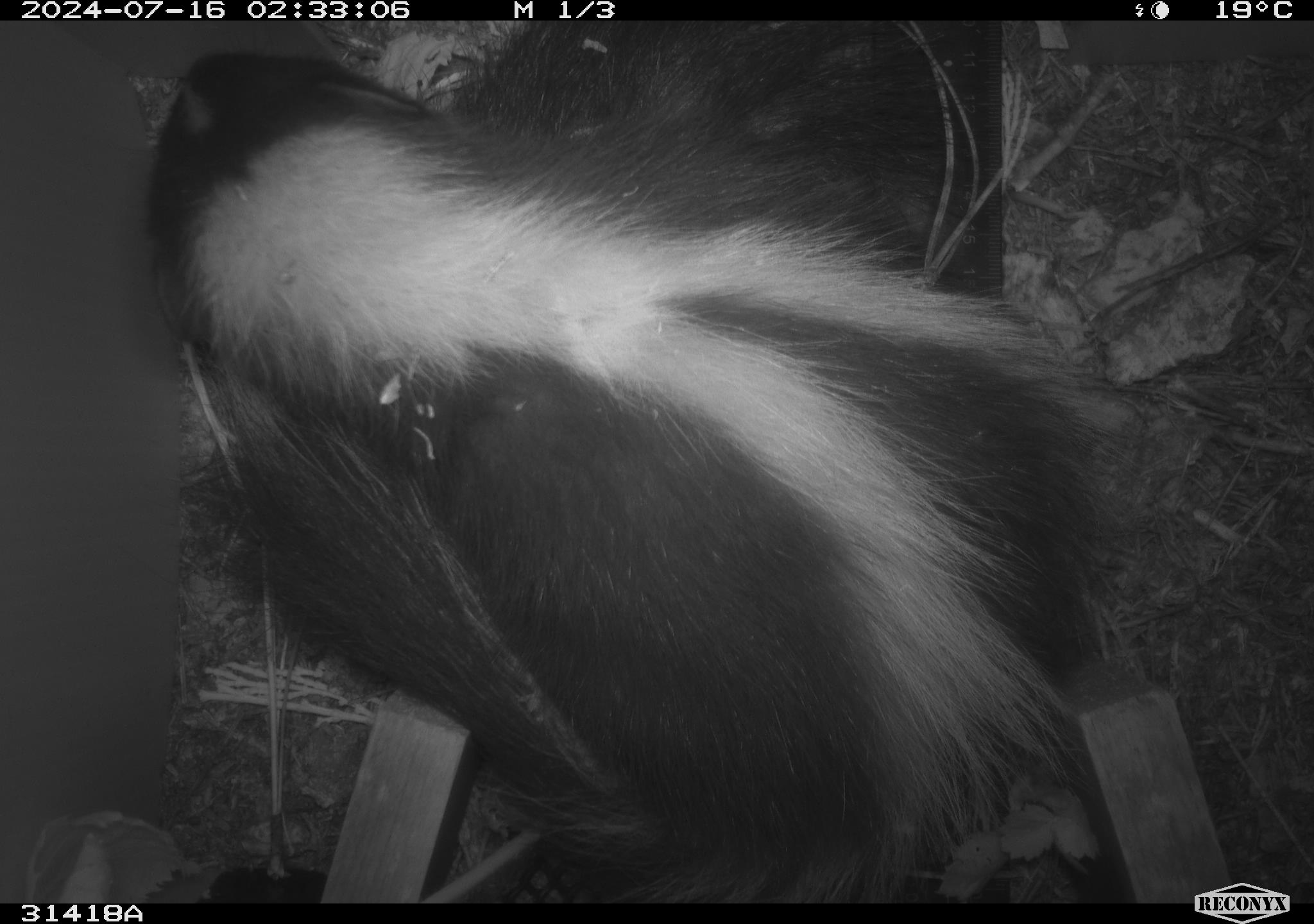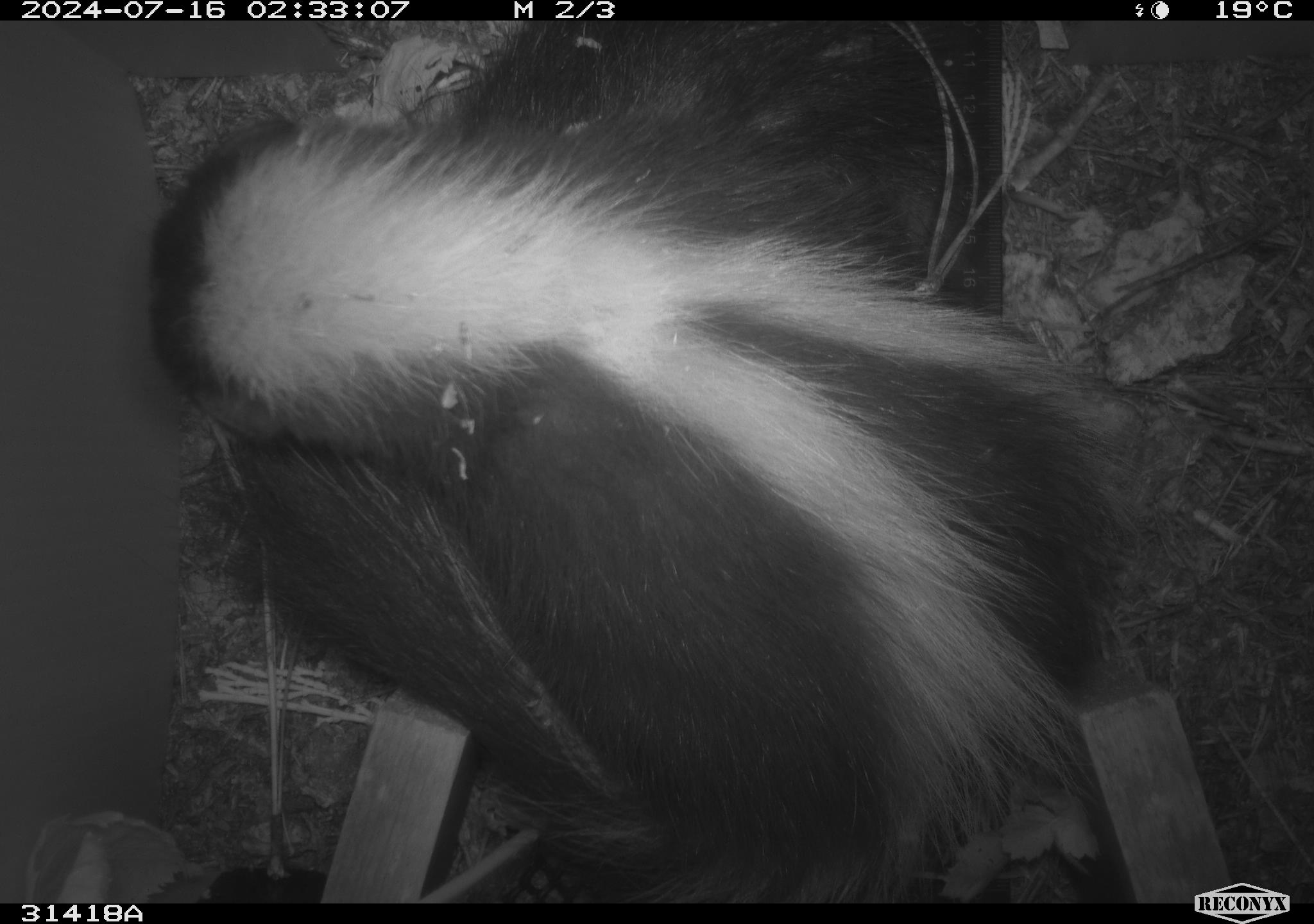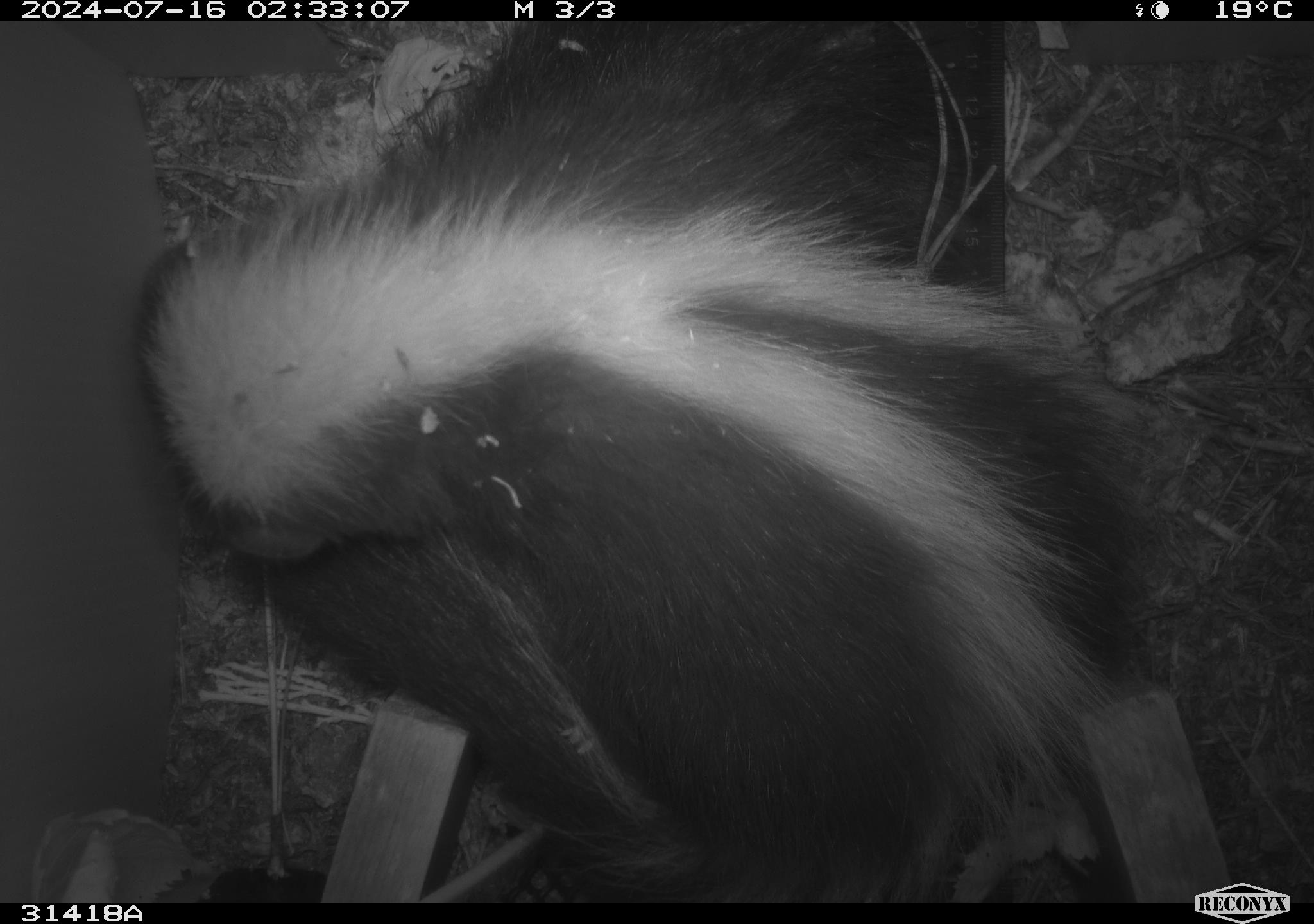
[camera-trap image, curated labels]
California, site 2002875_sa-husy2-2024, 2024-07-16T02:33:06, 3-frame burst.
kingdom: Animalia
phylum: Chordata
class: Mammalia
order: Carnivora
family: Mephitidae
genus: Mephitis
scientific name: Mephitis mephitis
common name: striped skunk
Striped skunk (Mephitis mephitis).